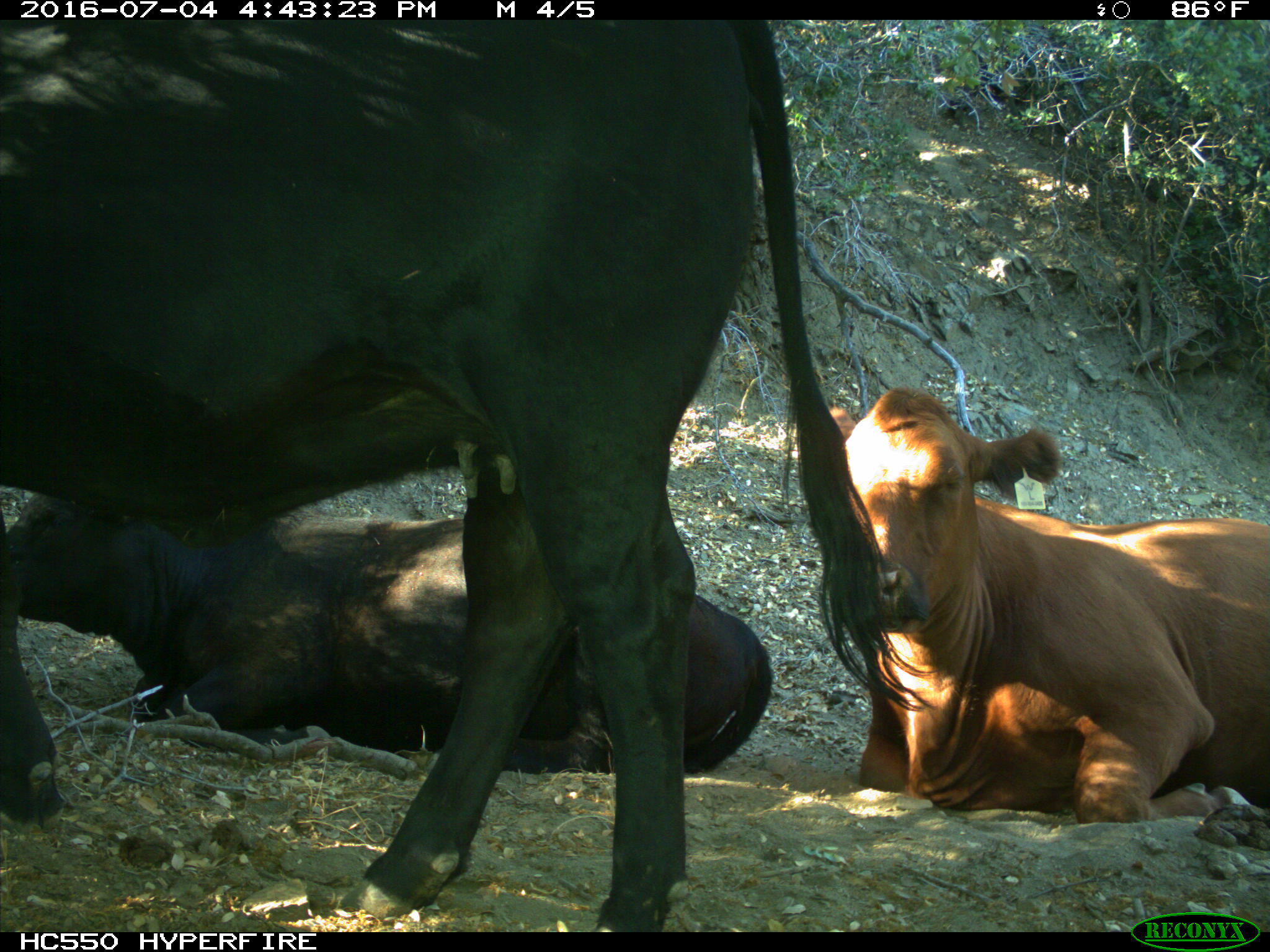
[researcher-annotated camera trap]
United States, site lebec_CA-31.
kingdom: Animalia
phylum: Chordata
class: Mammalia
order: Artiodactyla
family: Bovidae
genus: Bos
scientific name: Bos taurus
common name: domestic cow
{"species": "Bos taurus (domestic cow)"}